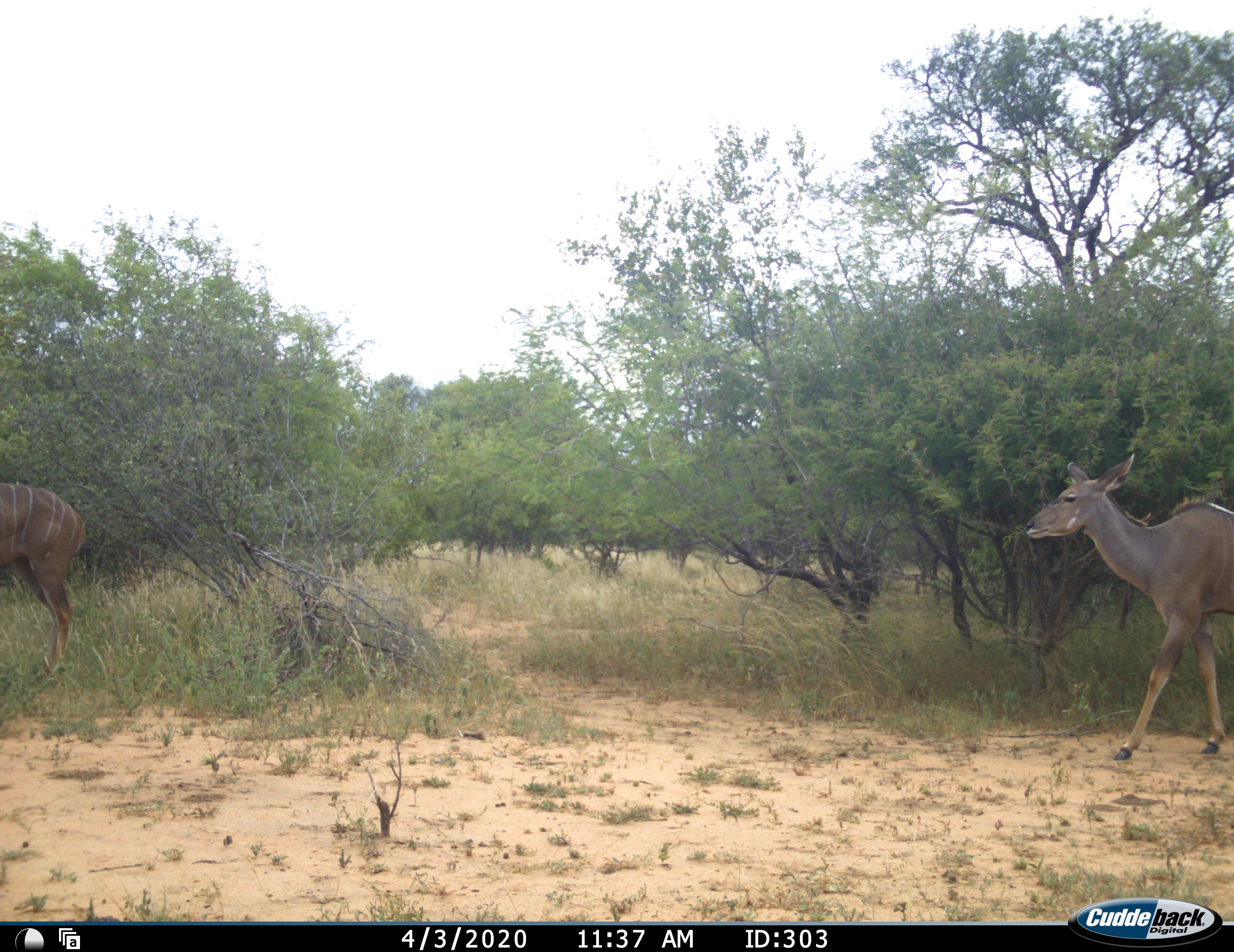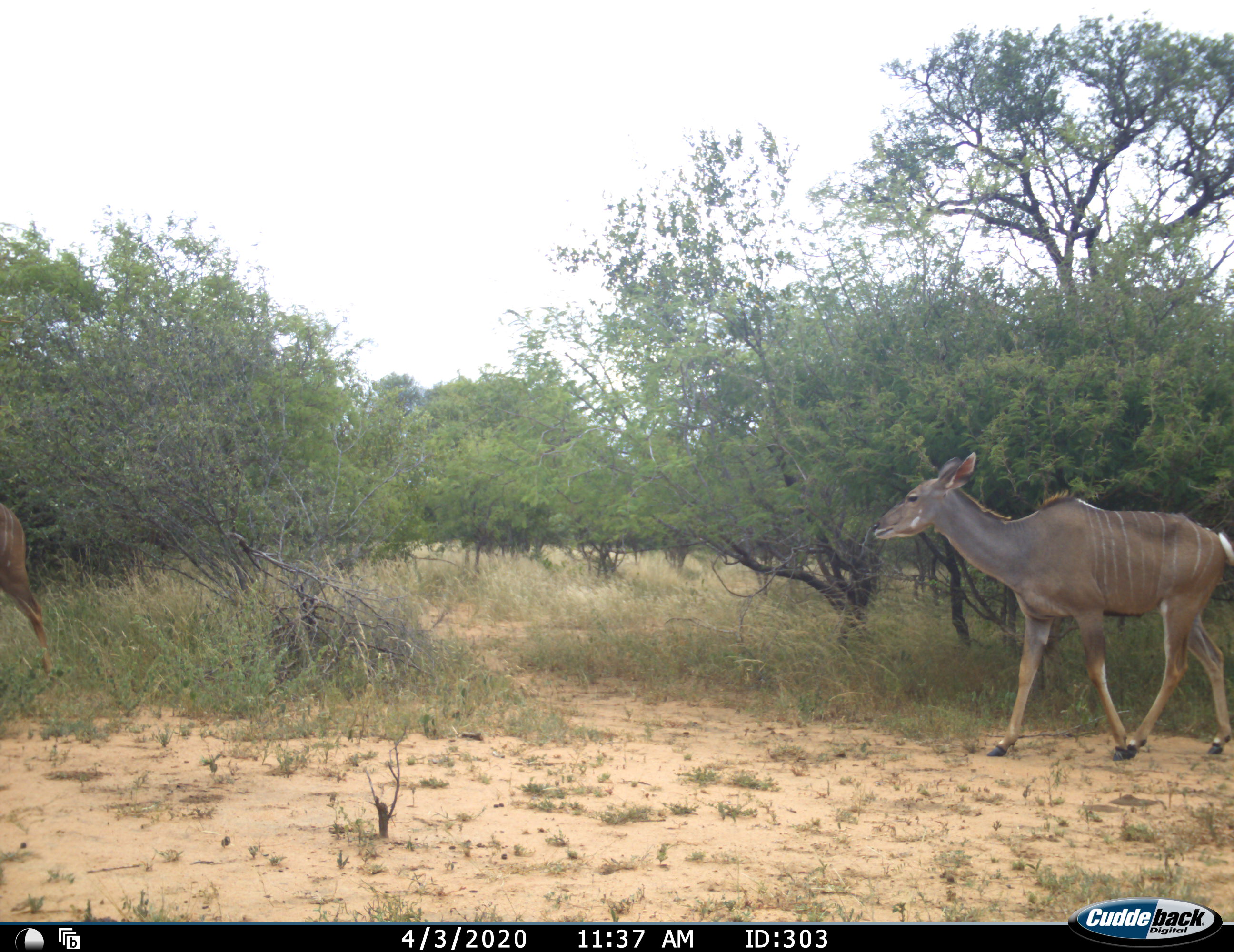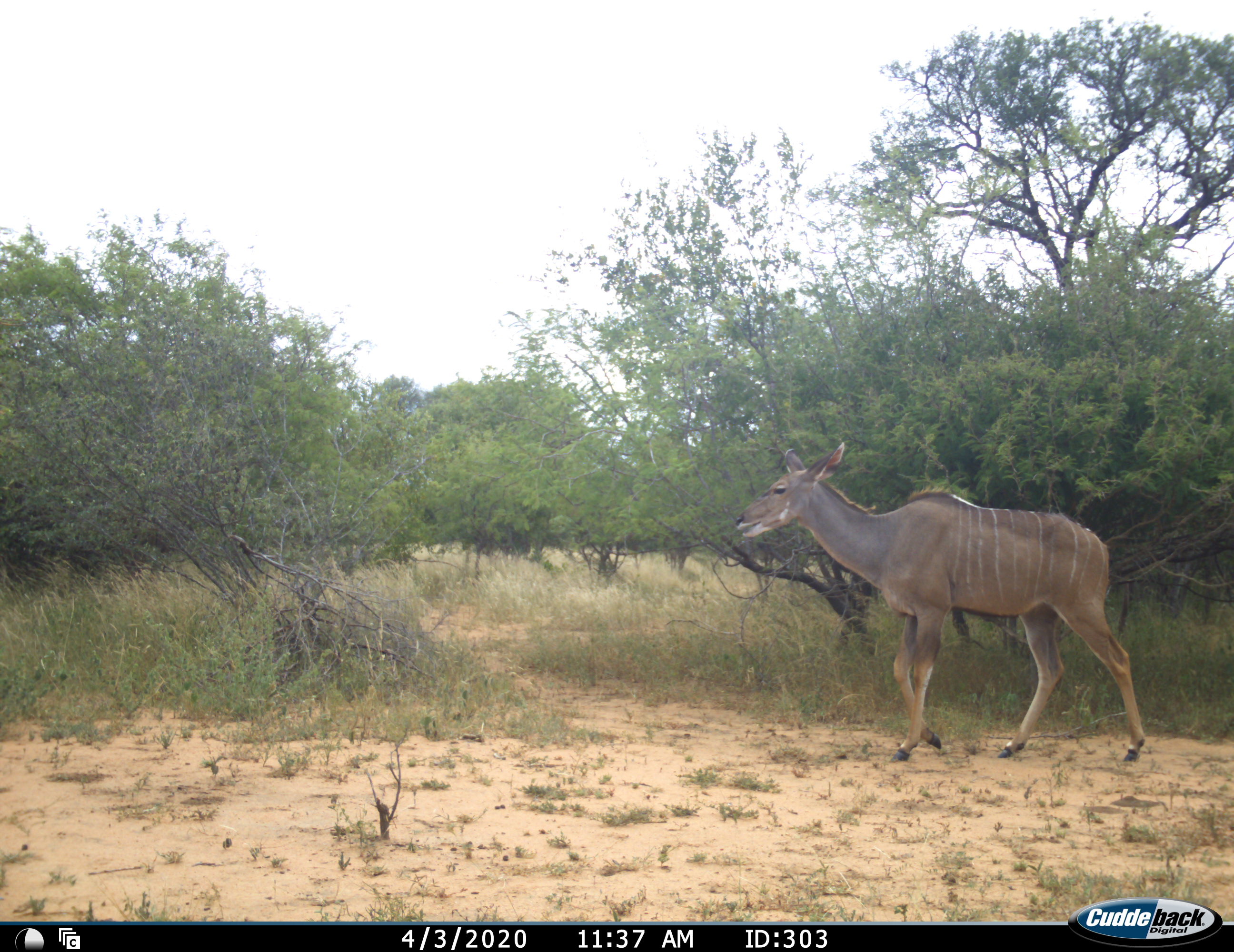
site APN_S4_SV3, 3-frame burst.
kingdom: Animalia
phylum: Chordata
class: Mammalia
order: Artiodactyla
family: Bovidae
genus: Tragelaphus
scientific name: Tragelaphus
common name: kudu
Kudu (Tragelaphus), count 2. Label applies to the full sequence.